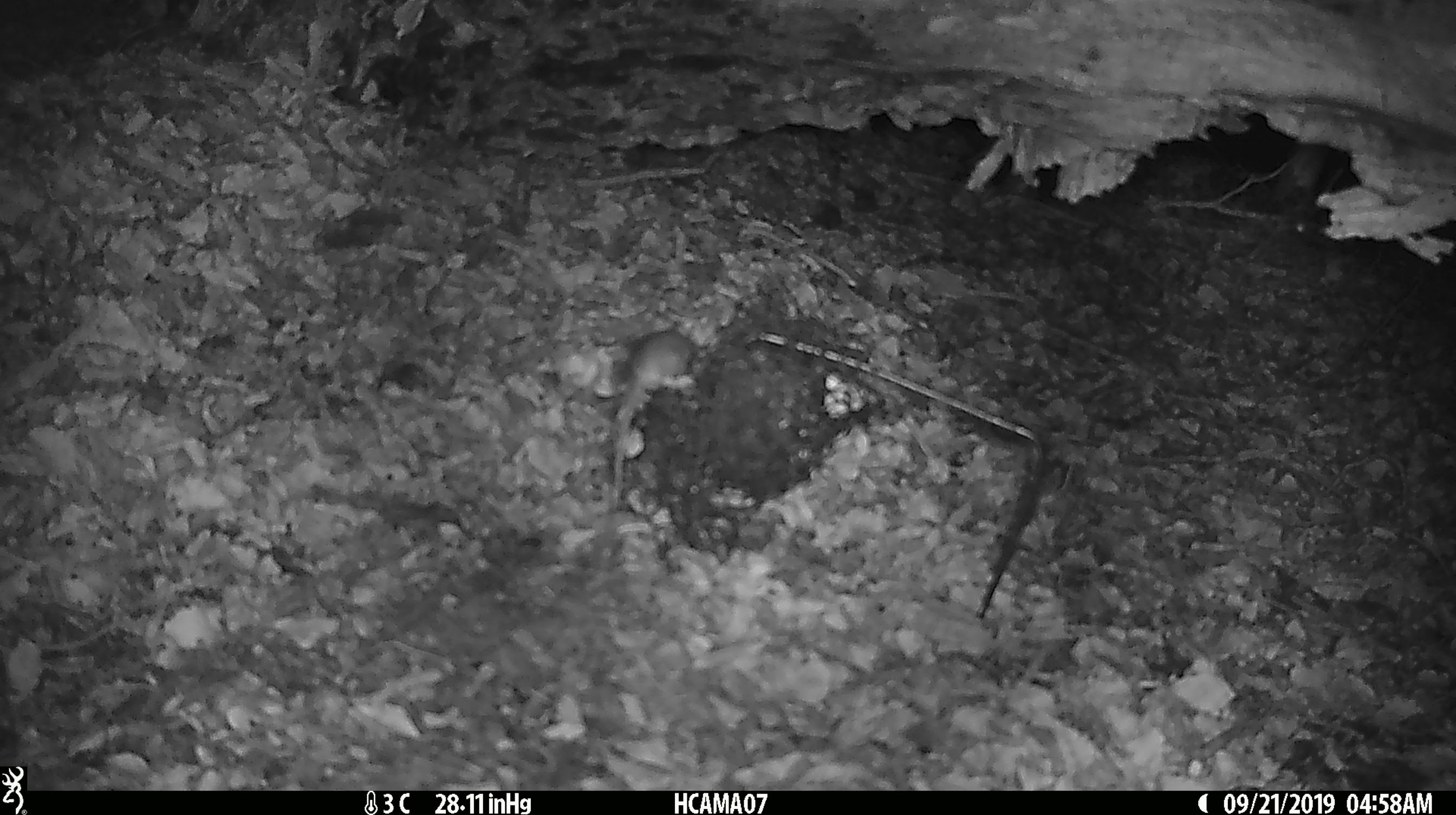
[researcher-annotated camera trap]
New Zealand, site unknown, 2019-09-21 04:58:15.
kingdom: Animalia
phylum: Chordata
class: Mammalia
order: Rodentia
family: Muridae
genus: Mus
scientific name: Mus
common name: mouse